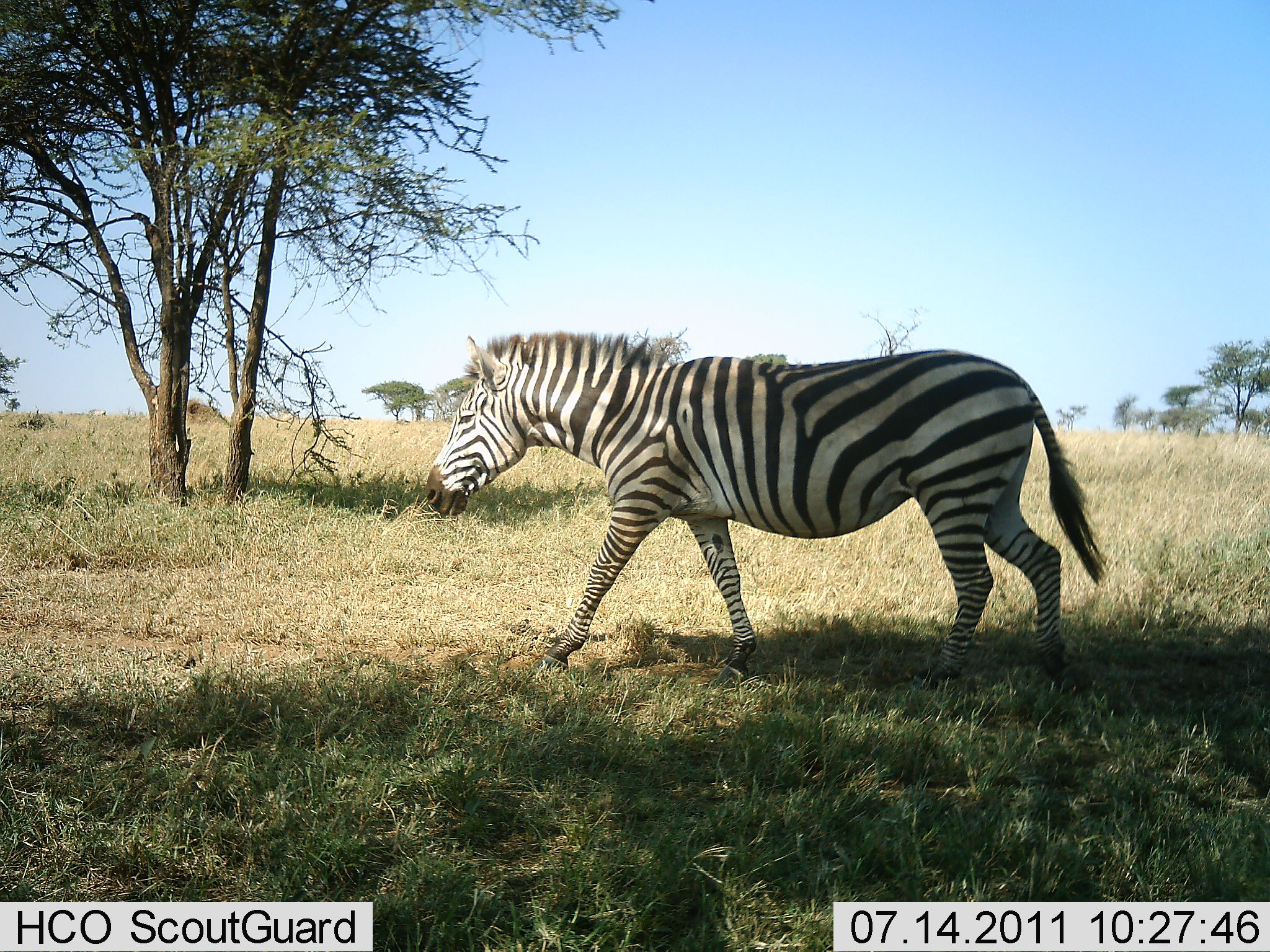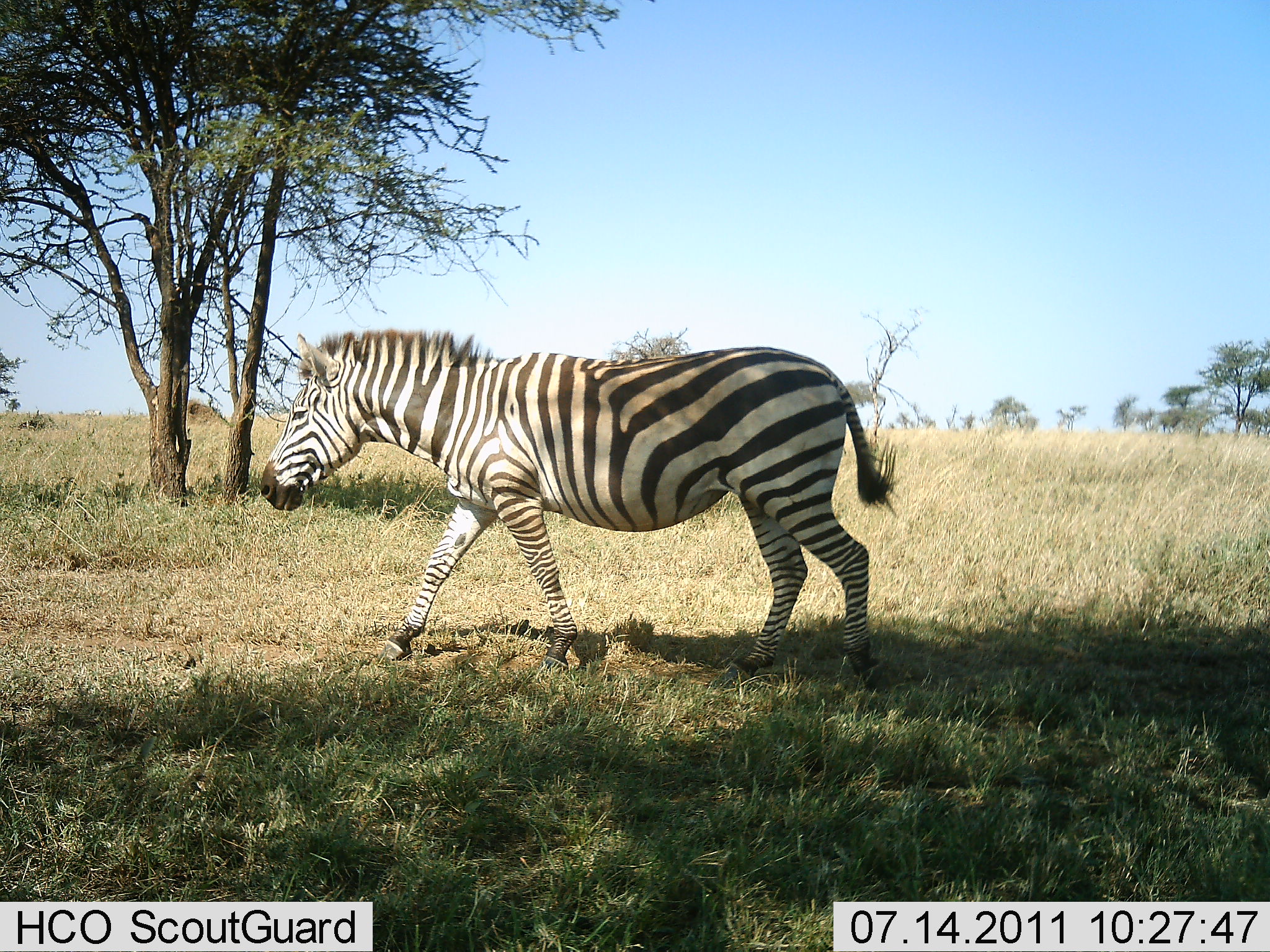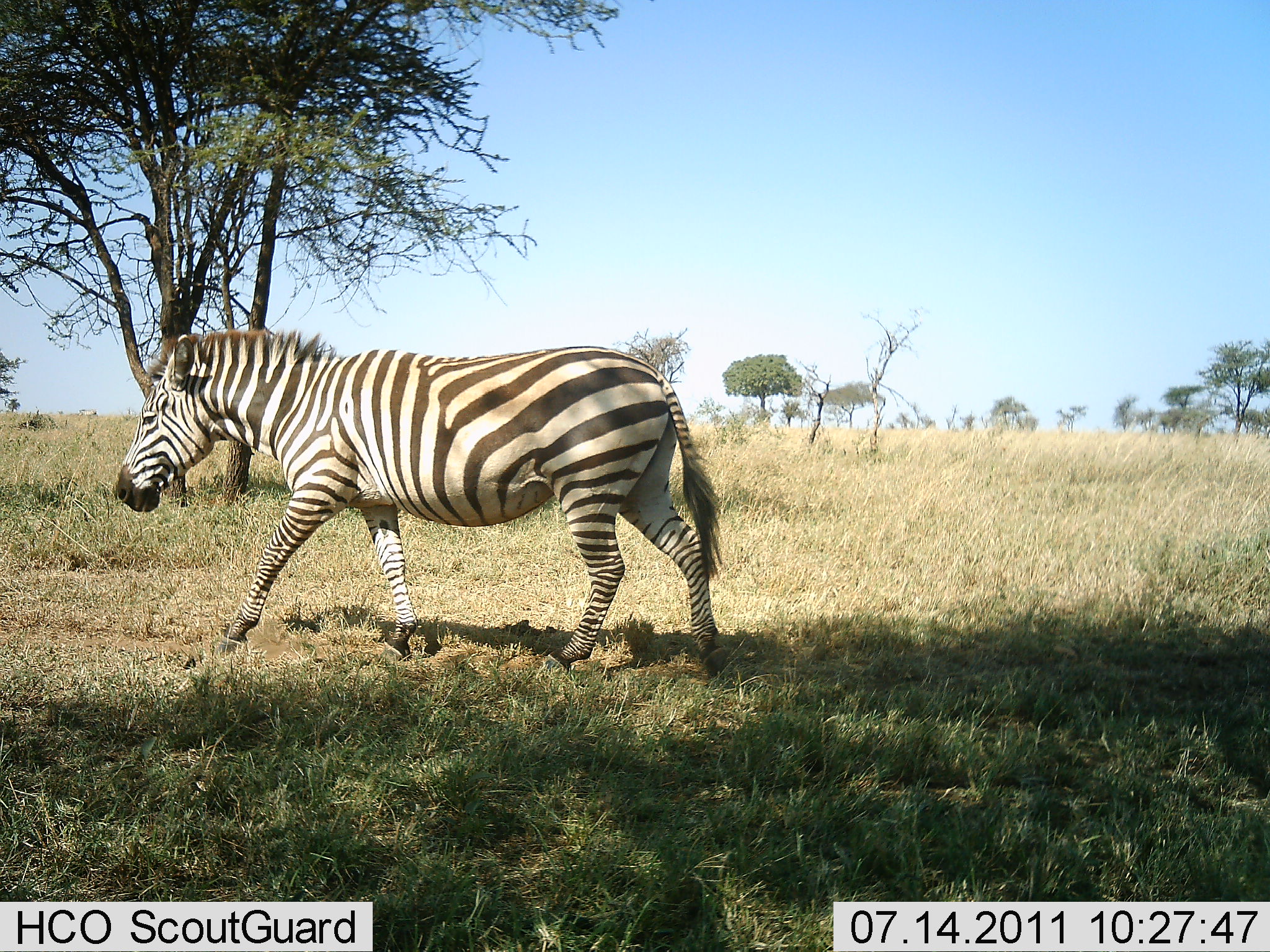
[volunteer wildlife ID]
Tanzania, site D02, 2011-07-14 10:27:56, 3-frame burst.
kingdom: Animalia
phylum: Chordata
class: Mammalia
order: Perissodactyla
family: Equidae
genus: Equus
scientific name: Equus quagga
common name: plains zebra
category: zebra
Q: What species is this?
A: Zebra (plains zebra) (Equus quagga).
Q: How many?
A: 1.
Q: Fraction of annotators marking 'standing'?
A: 6%.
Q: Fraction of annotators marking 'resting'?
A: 0%.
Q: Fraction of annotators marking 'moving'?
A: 100%.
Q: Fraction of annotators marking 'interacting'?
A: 0%.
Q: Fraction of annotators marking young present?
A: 0%.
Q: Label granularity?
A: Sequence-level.